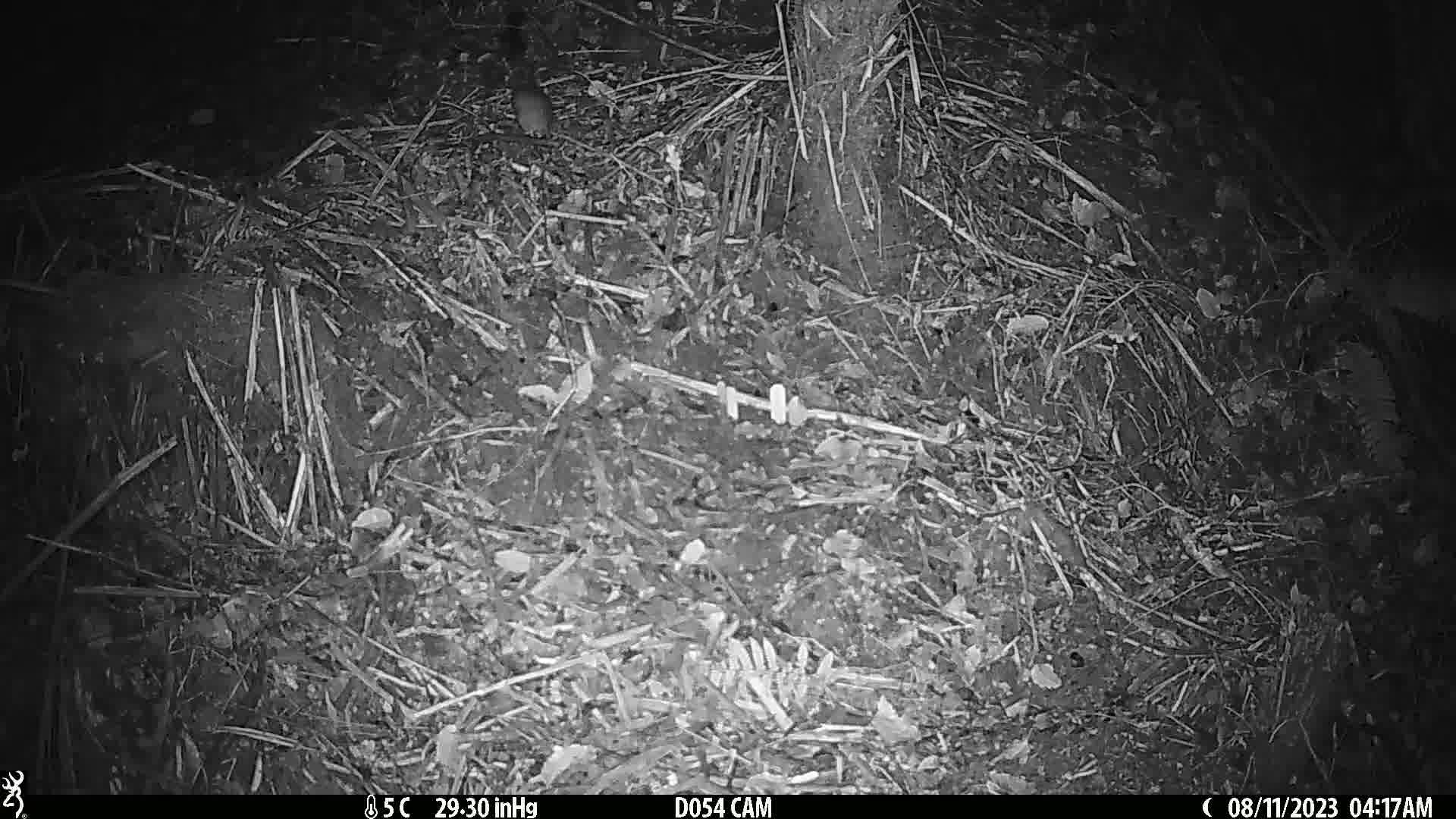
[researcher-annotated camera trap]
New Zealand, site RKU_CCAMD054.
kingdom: Animalia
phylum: Chordata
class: Mammalia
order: Rodentia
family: Muridae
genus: Rattus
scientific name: Rattus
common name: rat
Rat (Rattus).